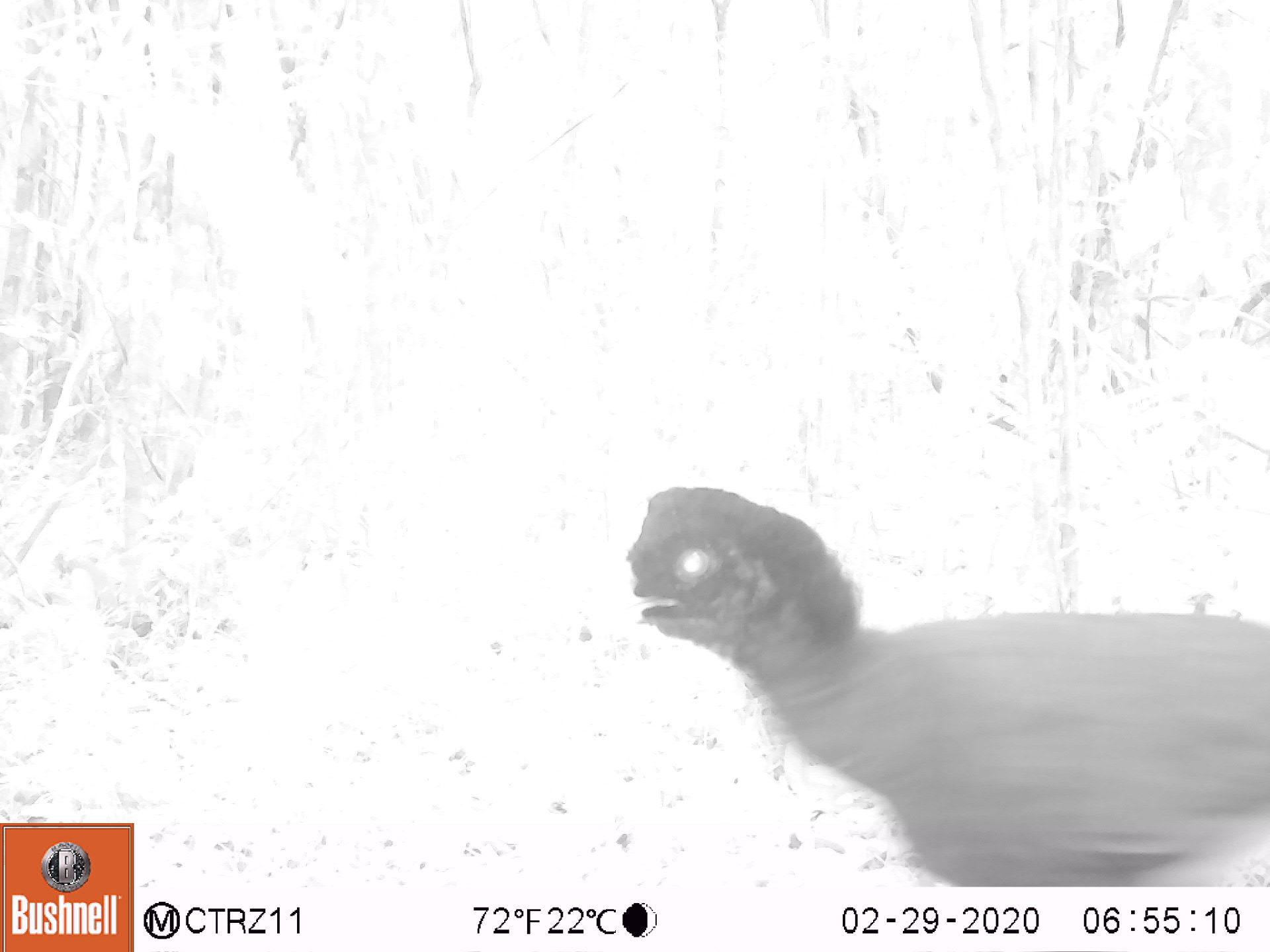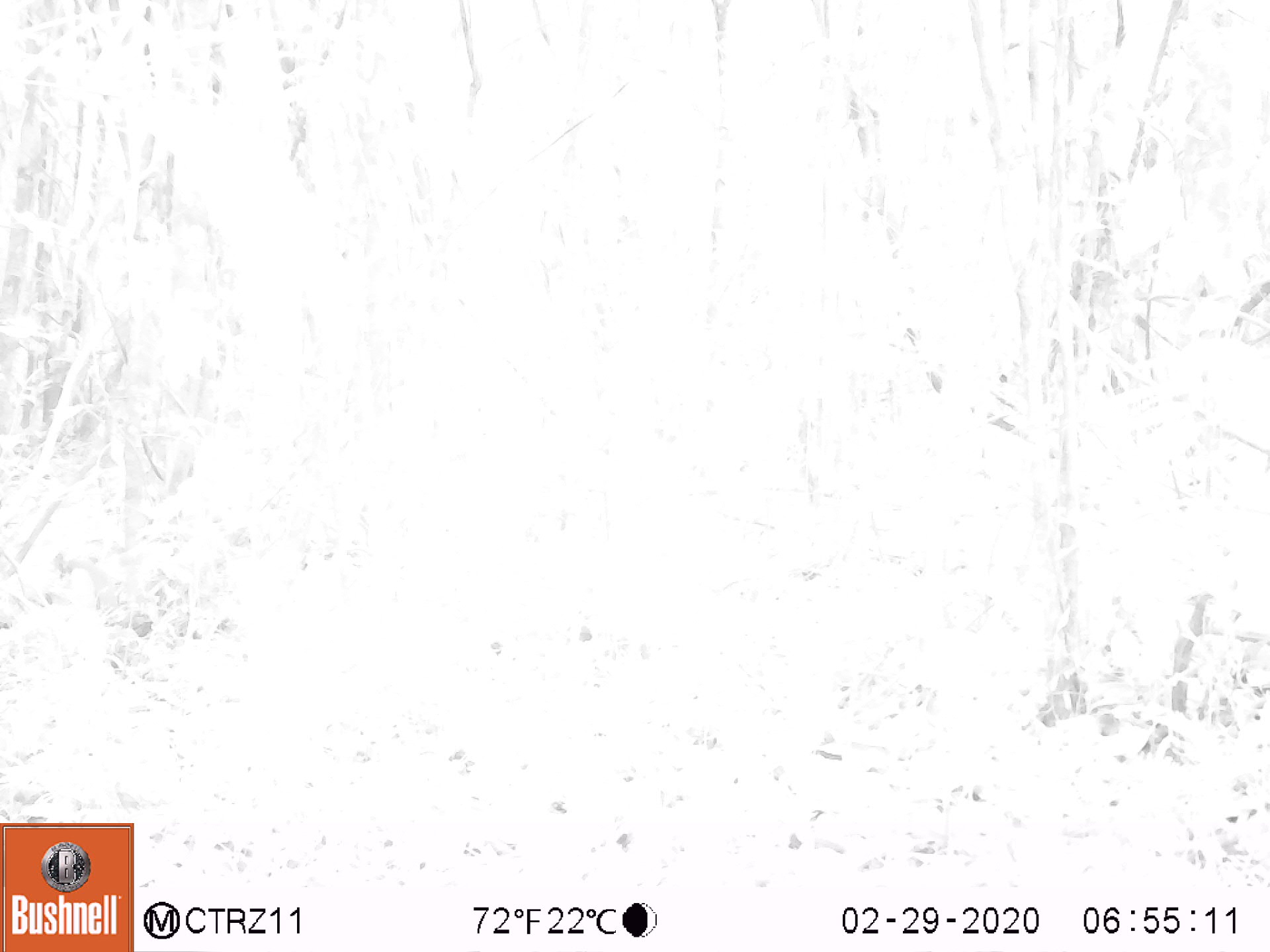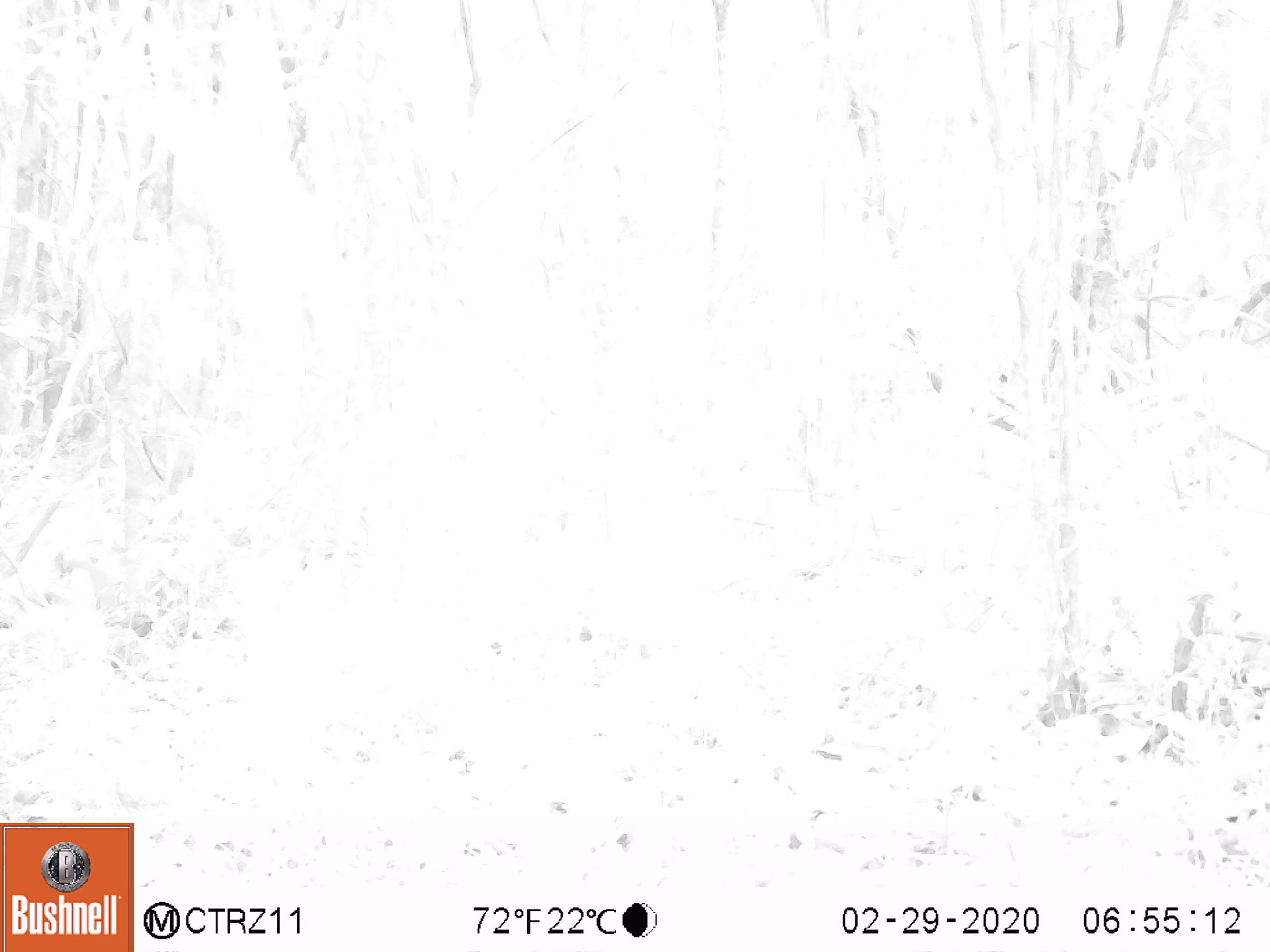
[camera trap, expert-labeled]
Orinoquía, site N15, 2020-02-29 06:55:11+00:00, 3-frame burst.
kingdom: Animalia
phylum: Chordata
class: Aves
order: Galliformes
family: Cracidae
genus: Mitu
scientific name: Mitu salvini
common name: salvin's currasow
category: salvins curassow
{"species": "salvins curassow (salvin's currasow) (Mitu salvini)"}